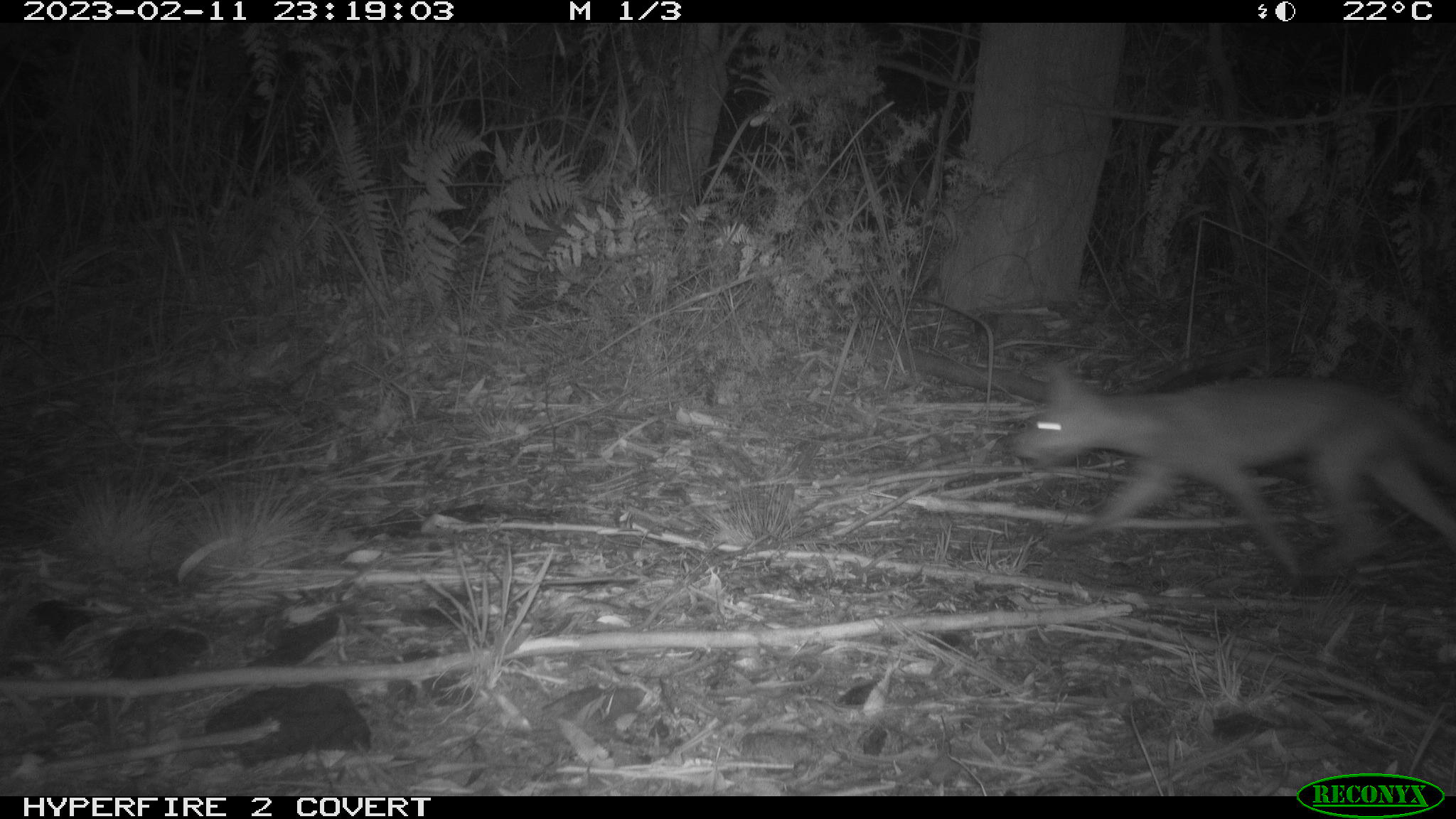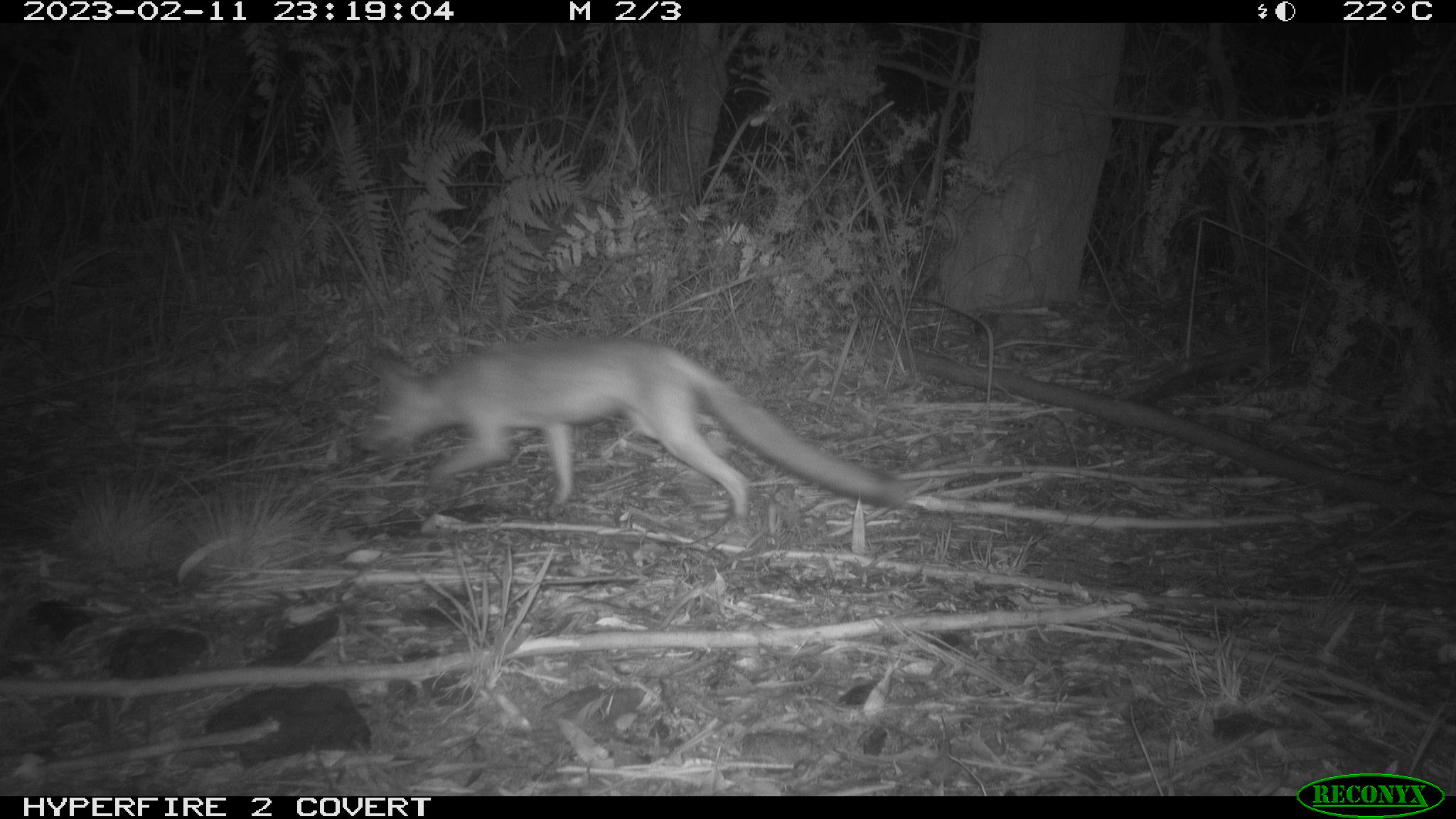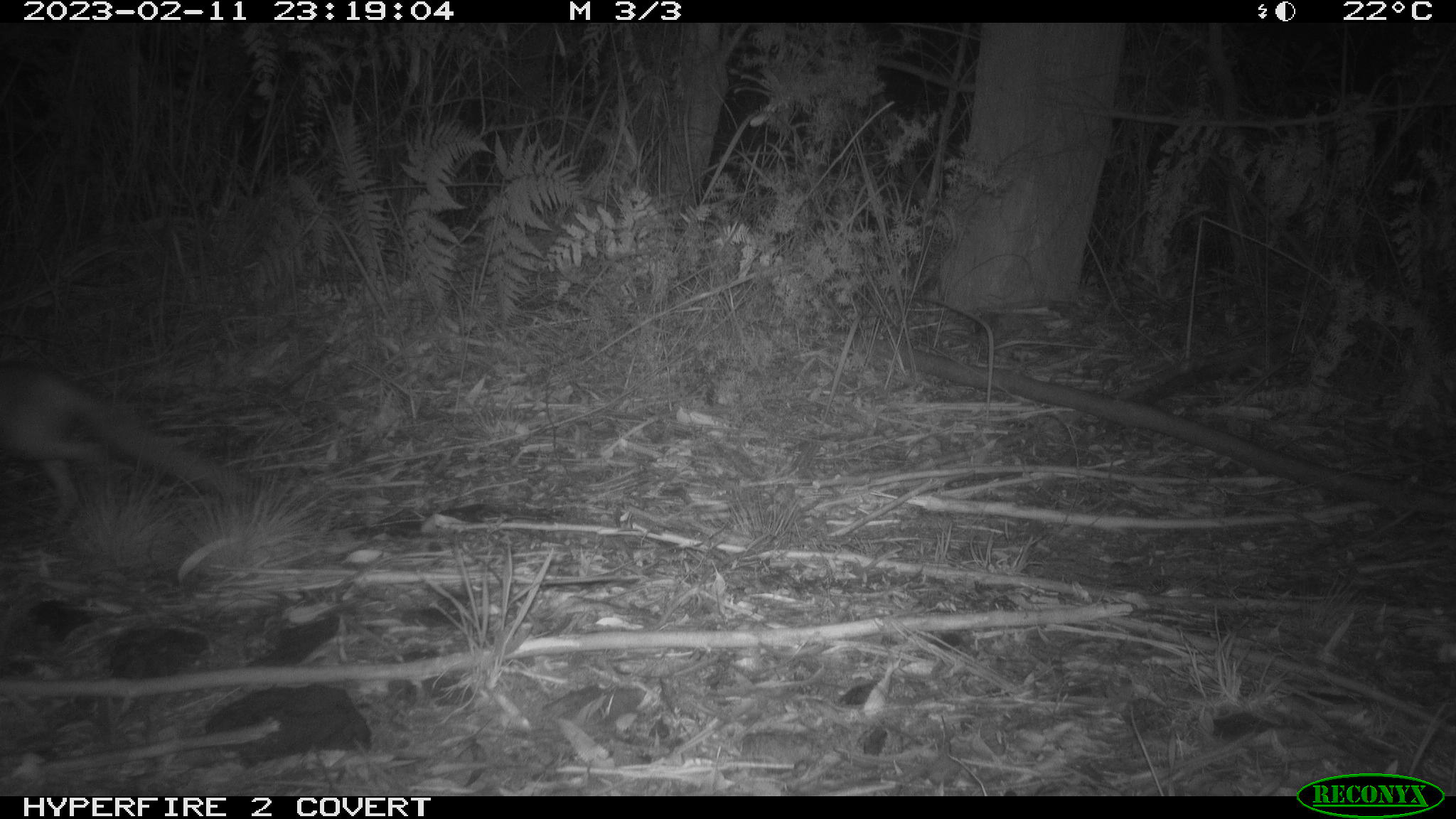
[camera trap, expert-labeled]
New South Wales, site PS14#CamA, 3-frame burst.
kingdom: Animalia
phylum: Chordata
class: Mammalia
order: Carnivora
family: Canidae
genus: Vulpes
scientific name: Vulpes vulpes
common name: red fox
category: fox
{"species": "fox (red fox) (Vulpes vulpes)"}